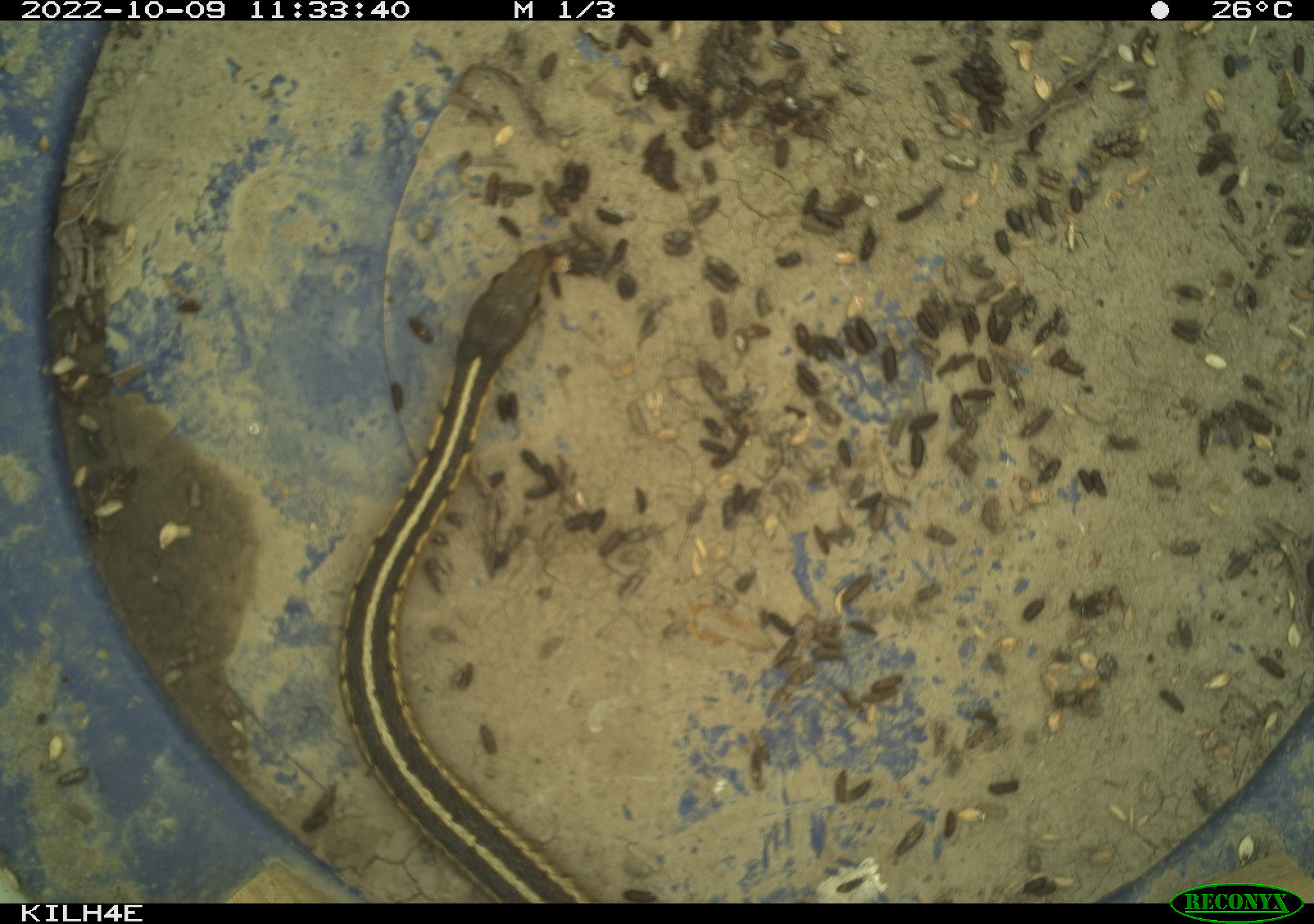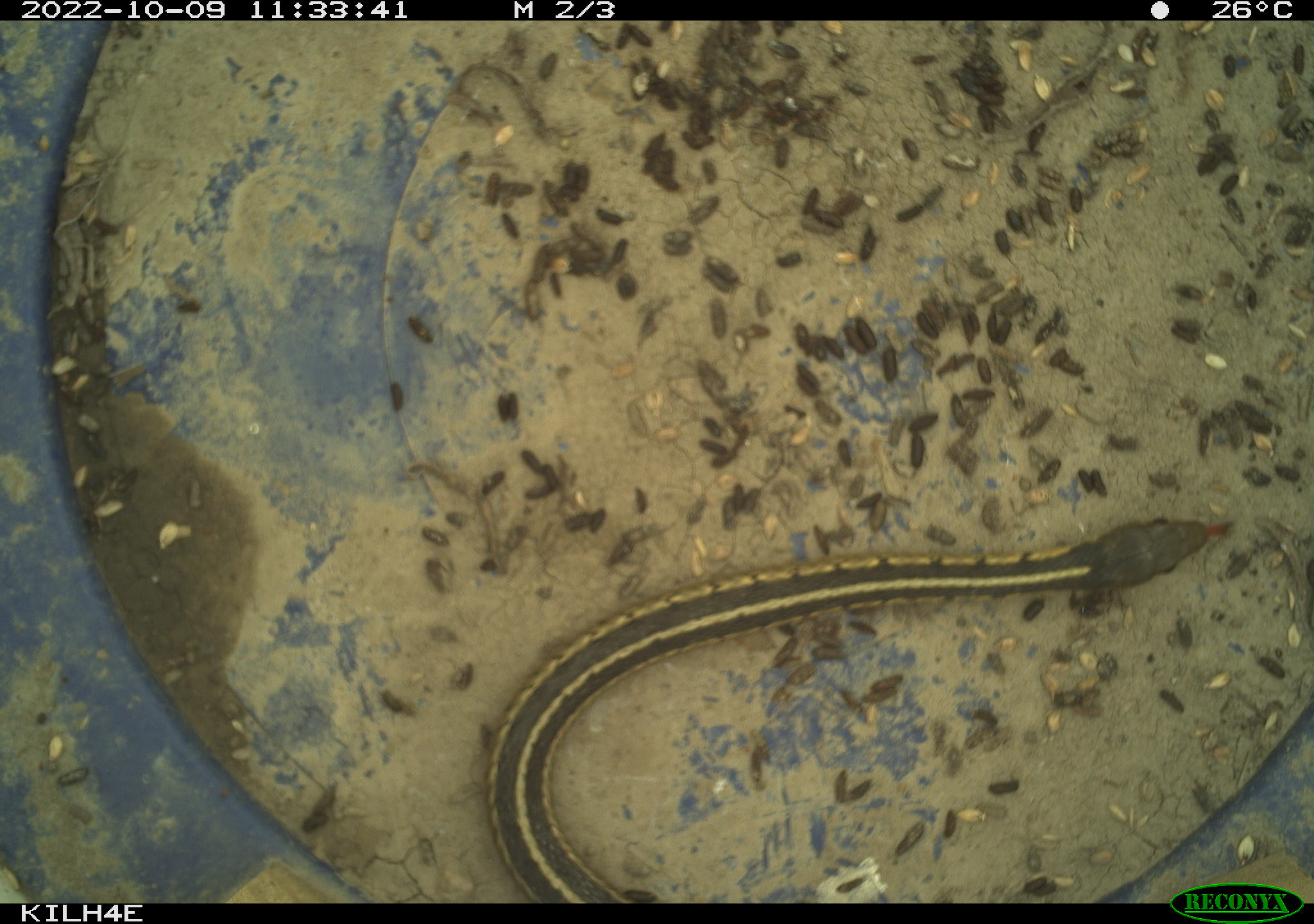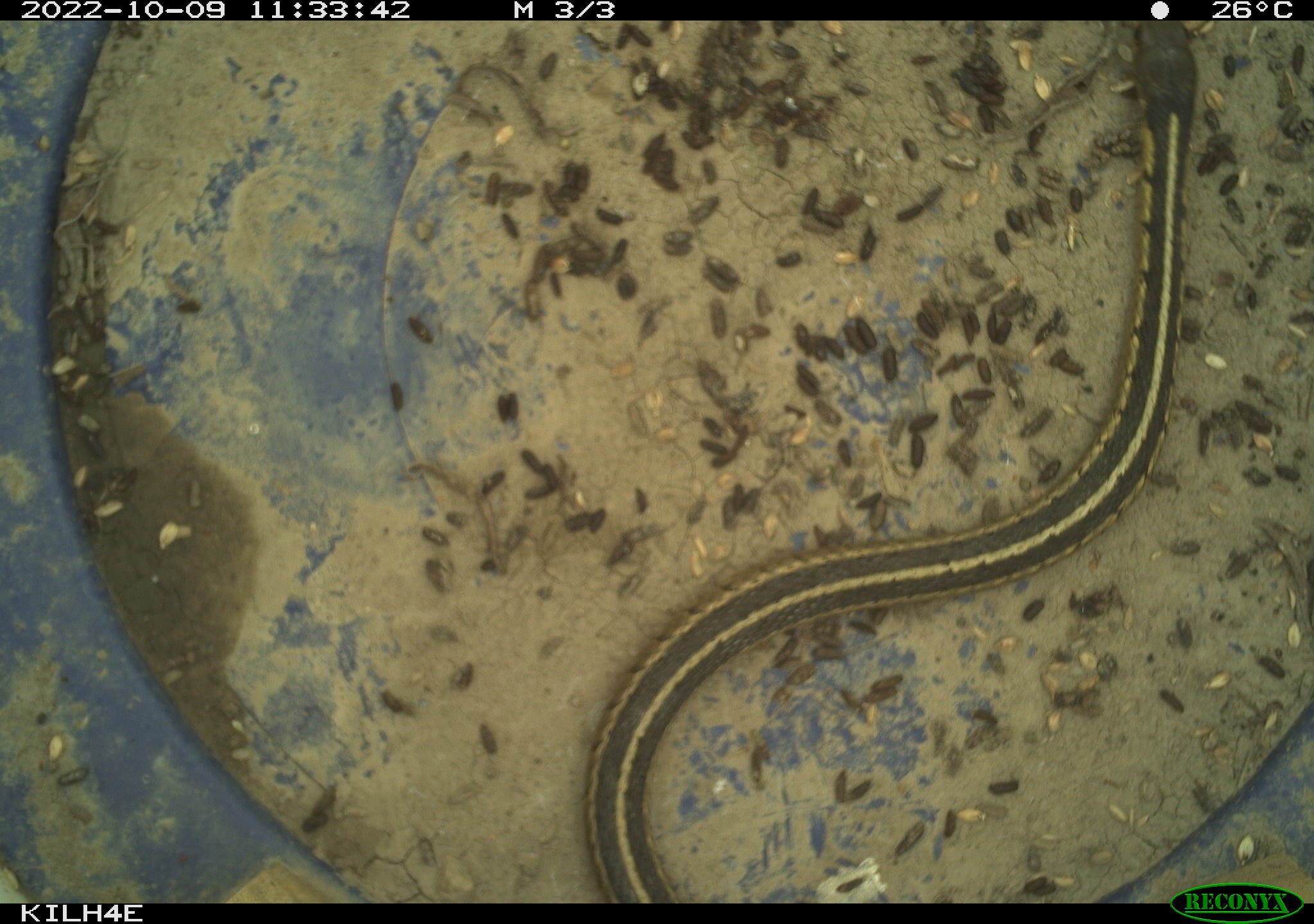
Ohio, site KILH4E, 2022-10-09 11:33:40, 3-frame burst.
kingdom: Animalia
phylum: Chordata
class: Reptilia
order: Squamata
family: Colubridae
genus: Thamnophis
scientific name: Thamnophis sirtalis sirtalis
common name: eastern gartersnake